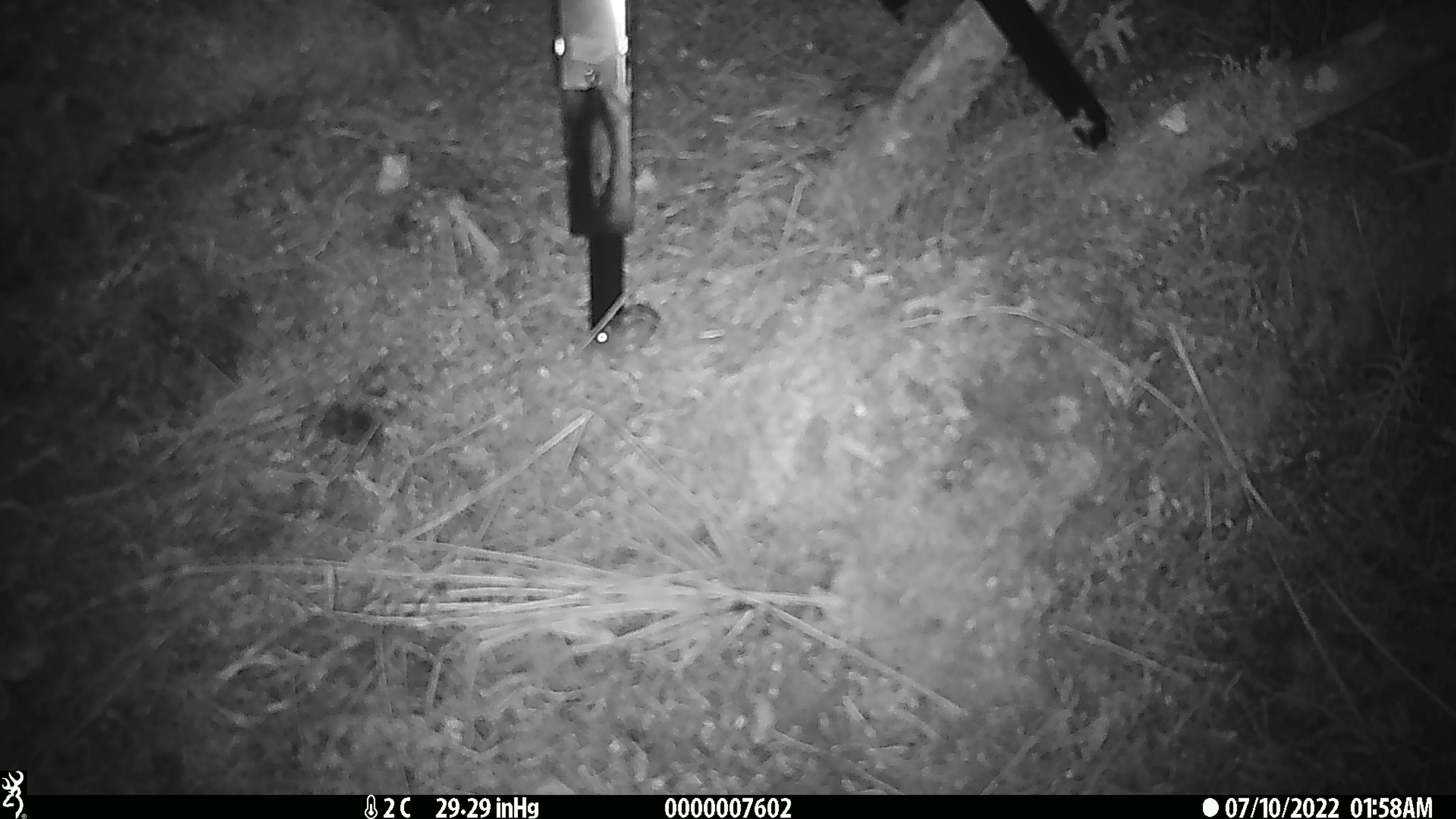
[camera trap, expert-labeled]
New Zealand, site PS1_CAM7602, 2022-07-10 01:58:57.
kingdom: Animalia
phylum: Chordata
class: Mammalia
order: Rodentia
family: Muridae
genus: Mus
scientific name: Mus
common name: mouse